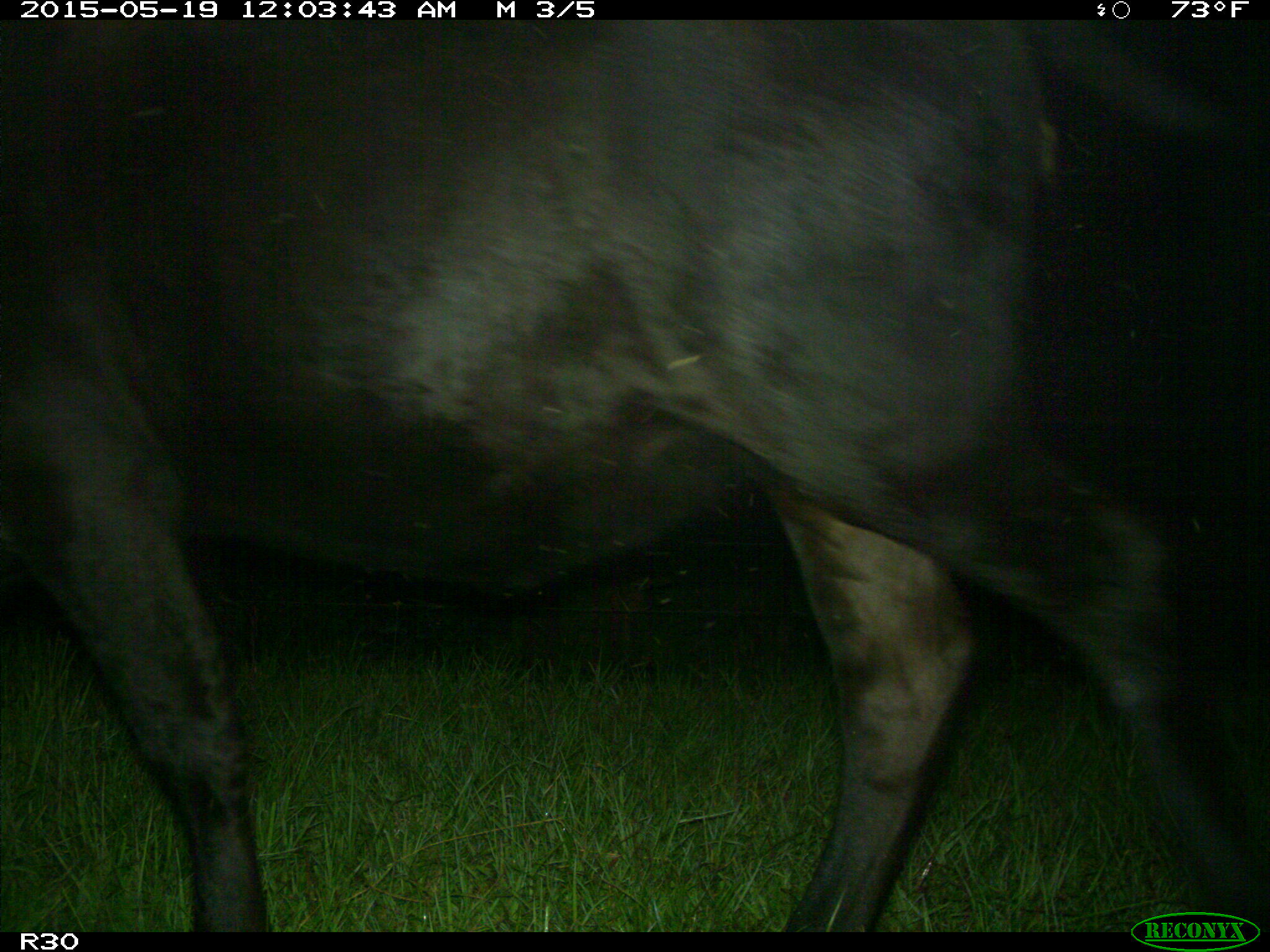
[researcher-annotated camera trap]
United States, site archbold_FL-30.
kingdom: Animalia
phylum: Chordata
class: Mammalia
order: Artiodactyla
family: Bovidae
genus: Bos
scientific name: Bos taurus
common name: domestic cow